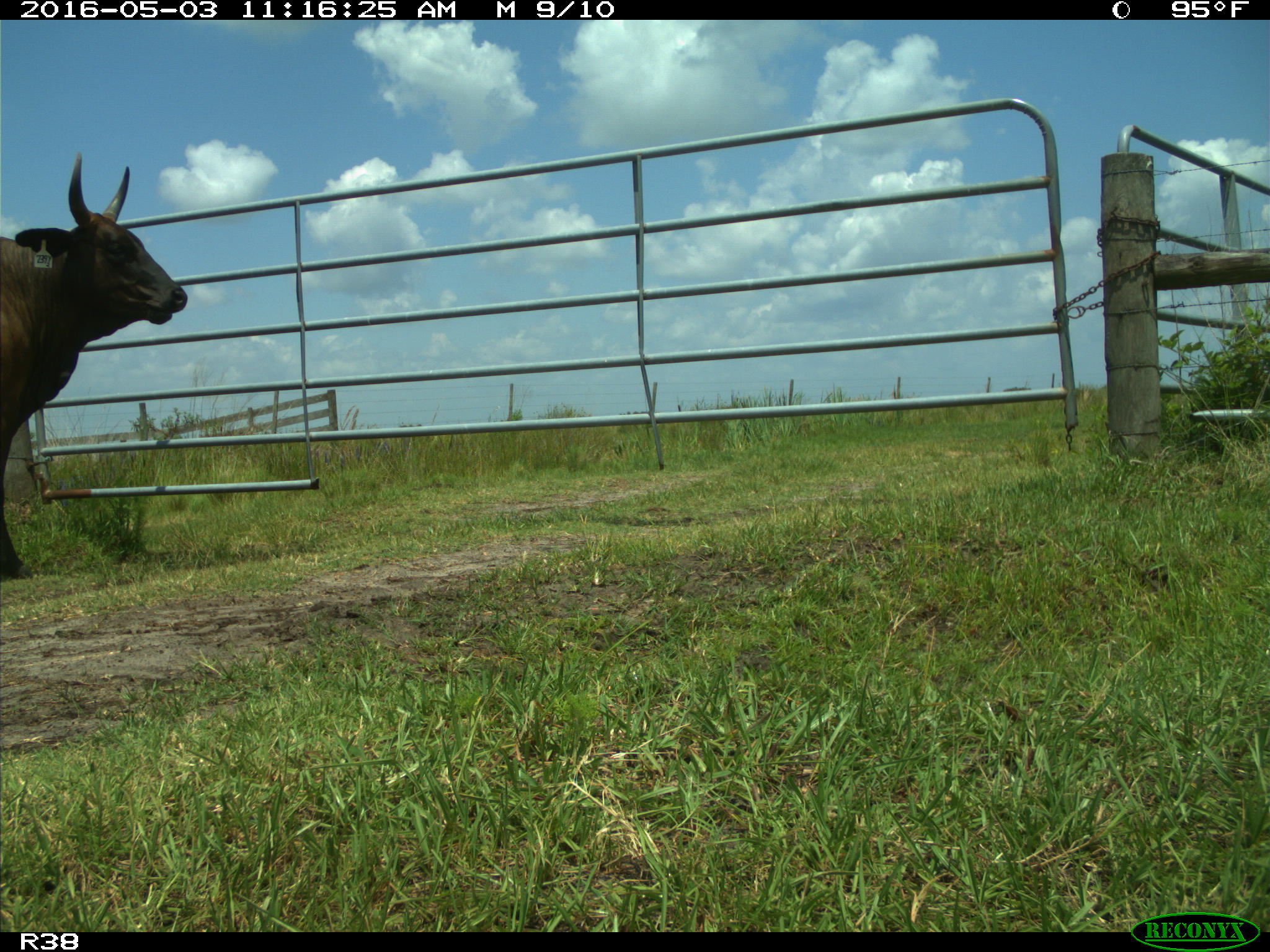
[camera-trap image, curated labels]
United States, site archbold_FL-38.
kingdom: Animalia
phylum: Chordata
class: Mammalia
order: Artiodactyla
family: Bovidae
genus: Bos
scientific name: Bos taurus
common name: domestic cow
Bos taurus (domestic cow).